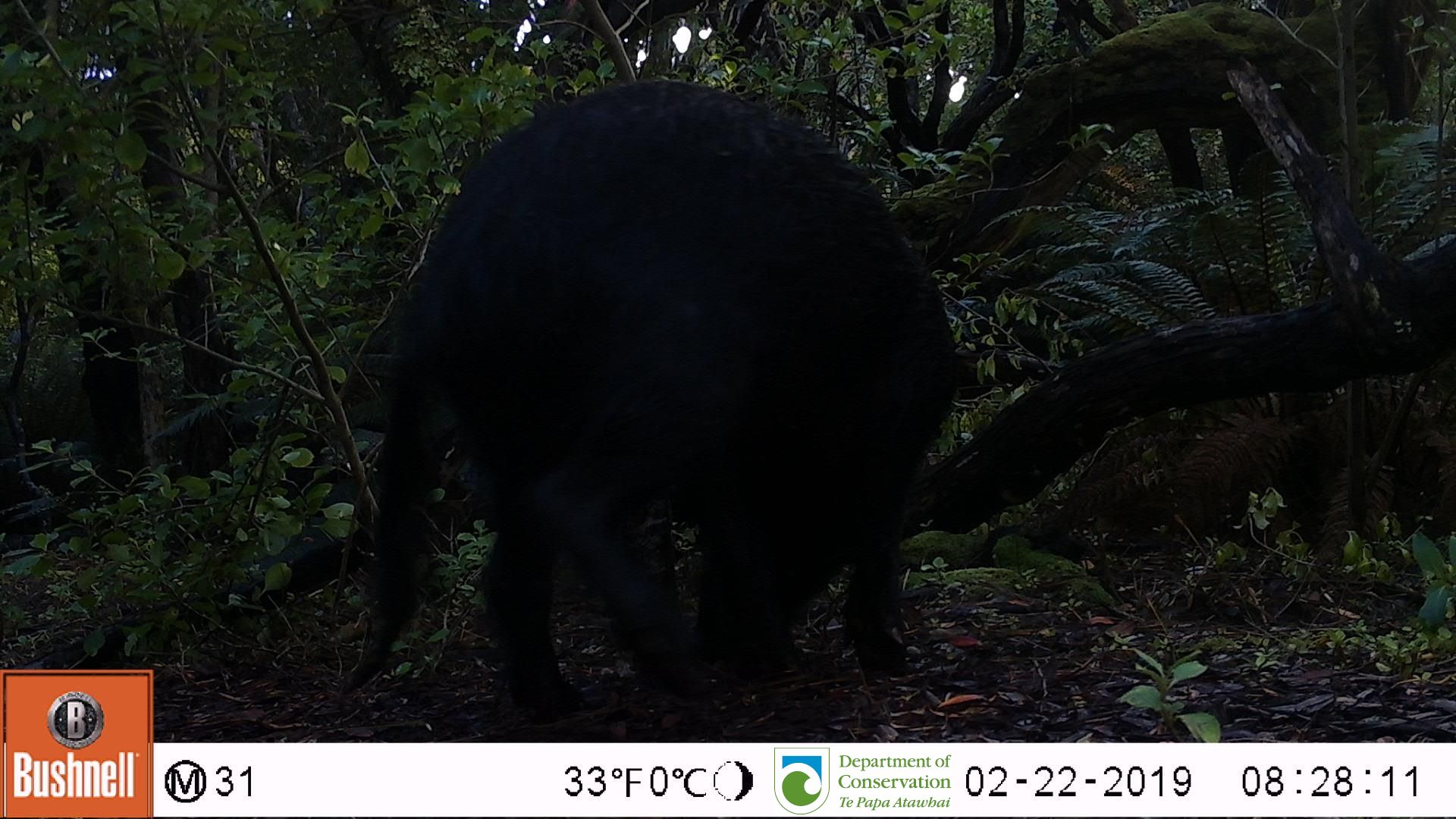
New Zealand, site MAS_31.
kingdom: Animalia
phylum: Chordata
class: Mammalia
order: Artiodactyla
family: Suidae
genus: Sus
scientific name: Sus scrofa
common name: pig